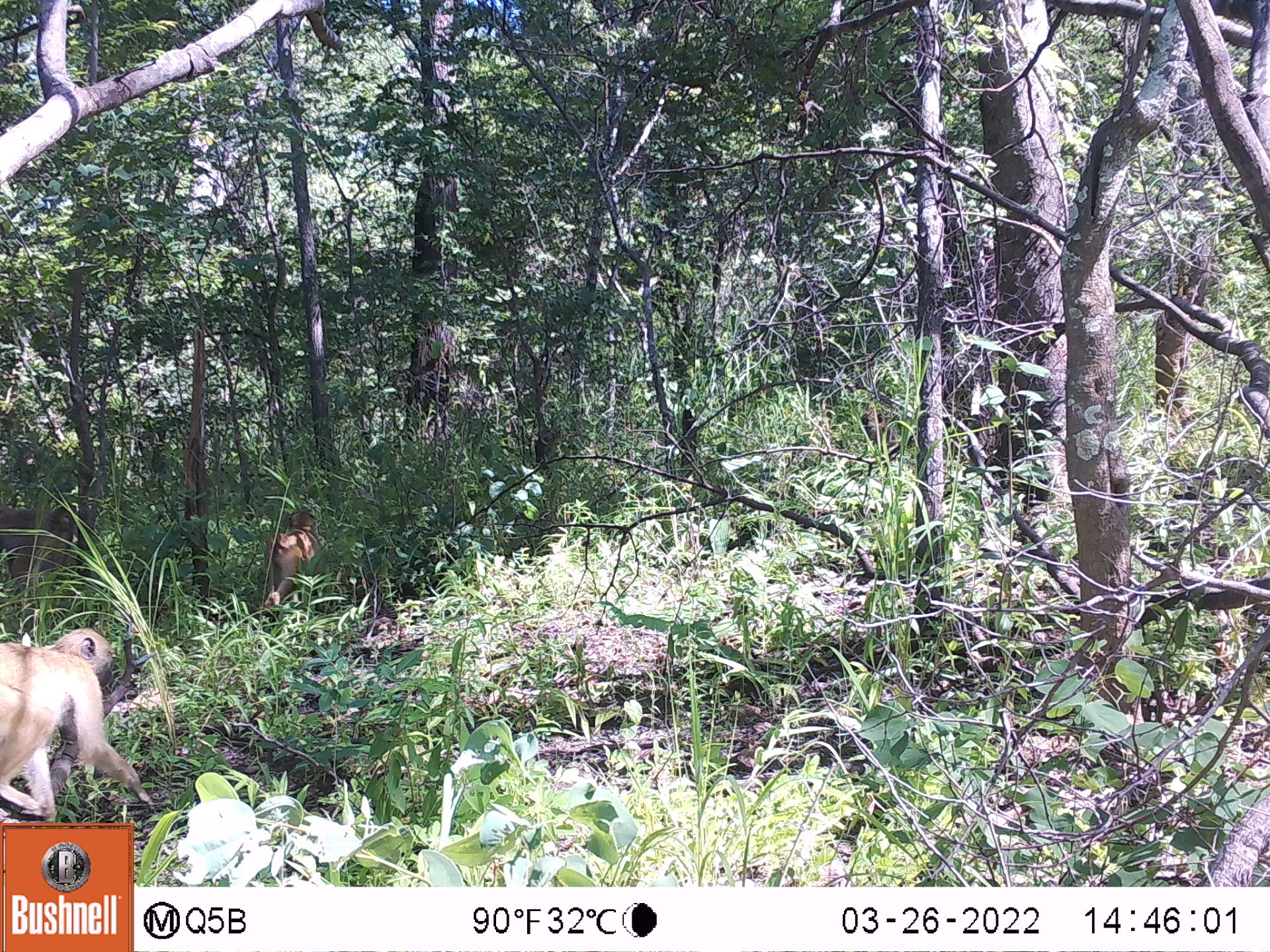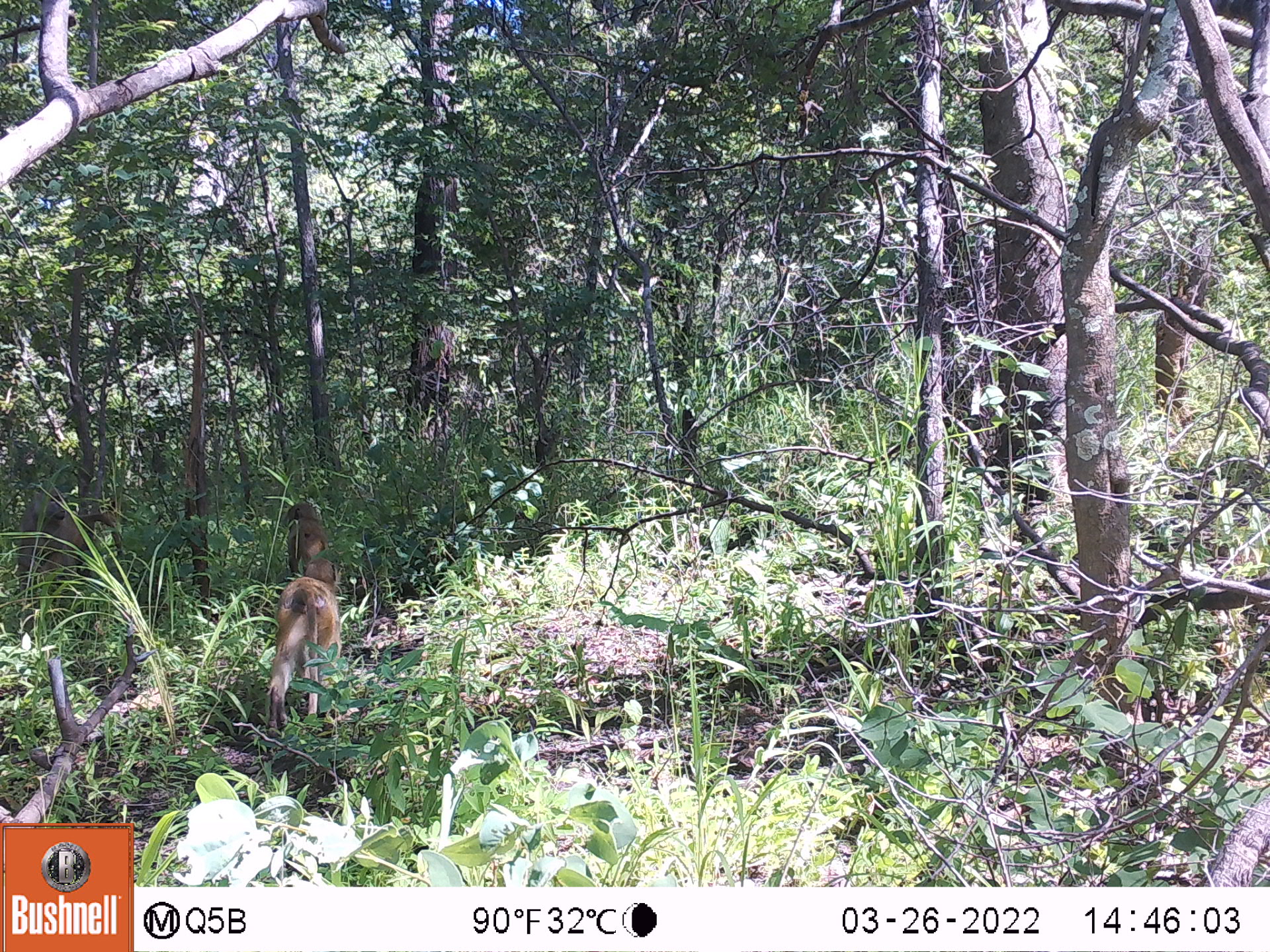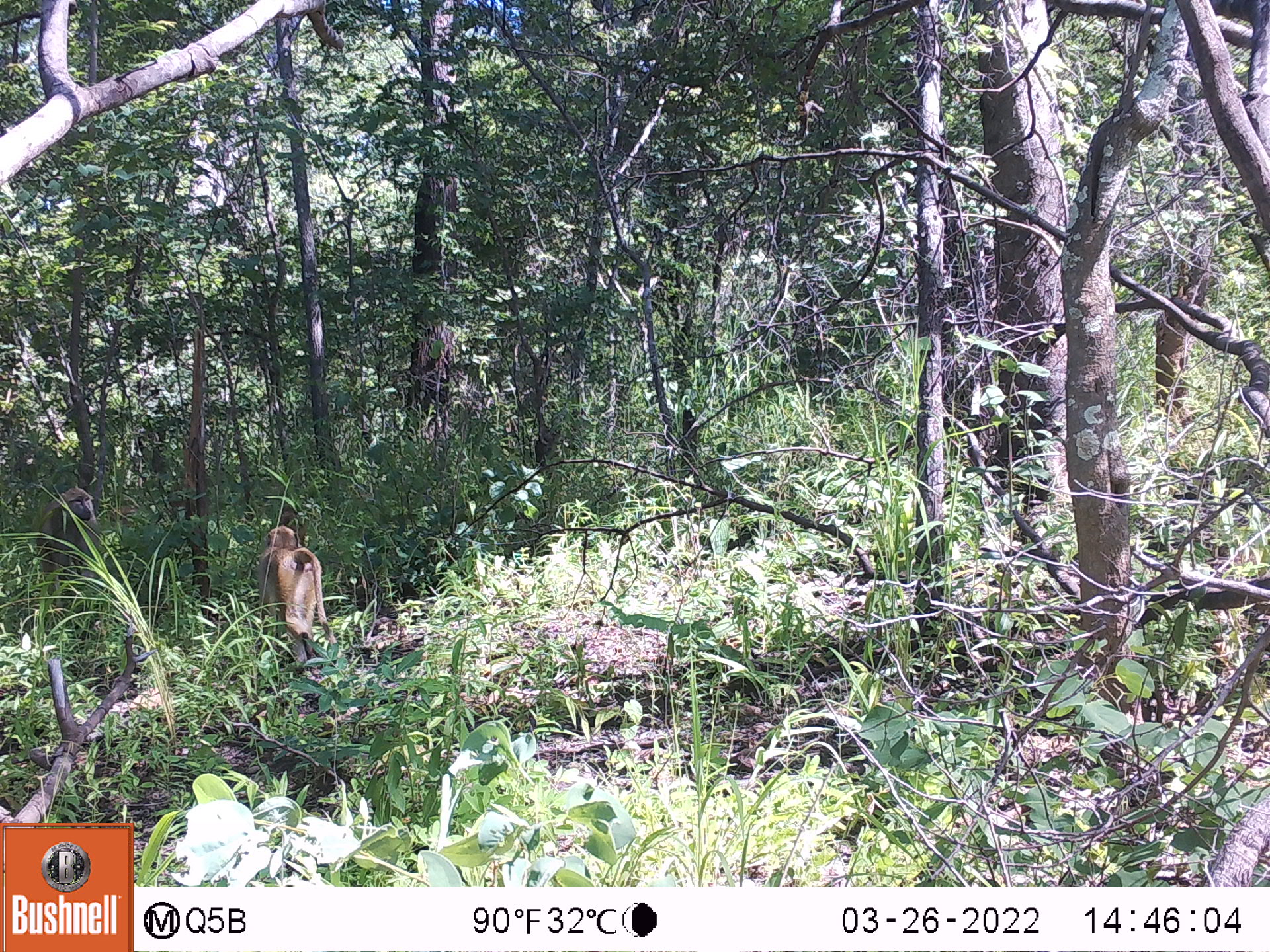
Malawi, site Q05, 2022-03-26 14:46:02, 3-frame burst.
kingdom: Animalia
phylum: Chordata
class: Mammalia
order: Primates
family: Cercopithecidae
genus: Papio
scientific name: Papio cynocephalus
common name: yellow baboon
Yellow baboon (Papio cynocephalus), count 3.